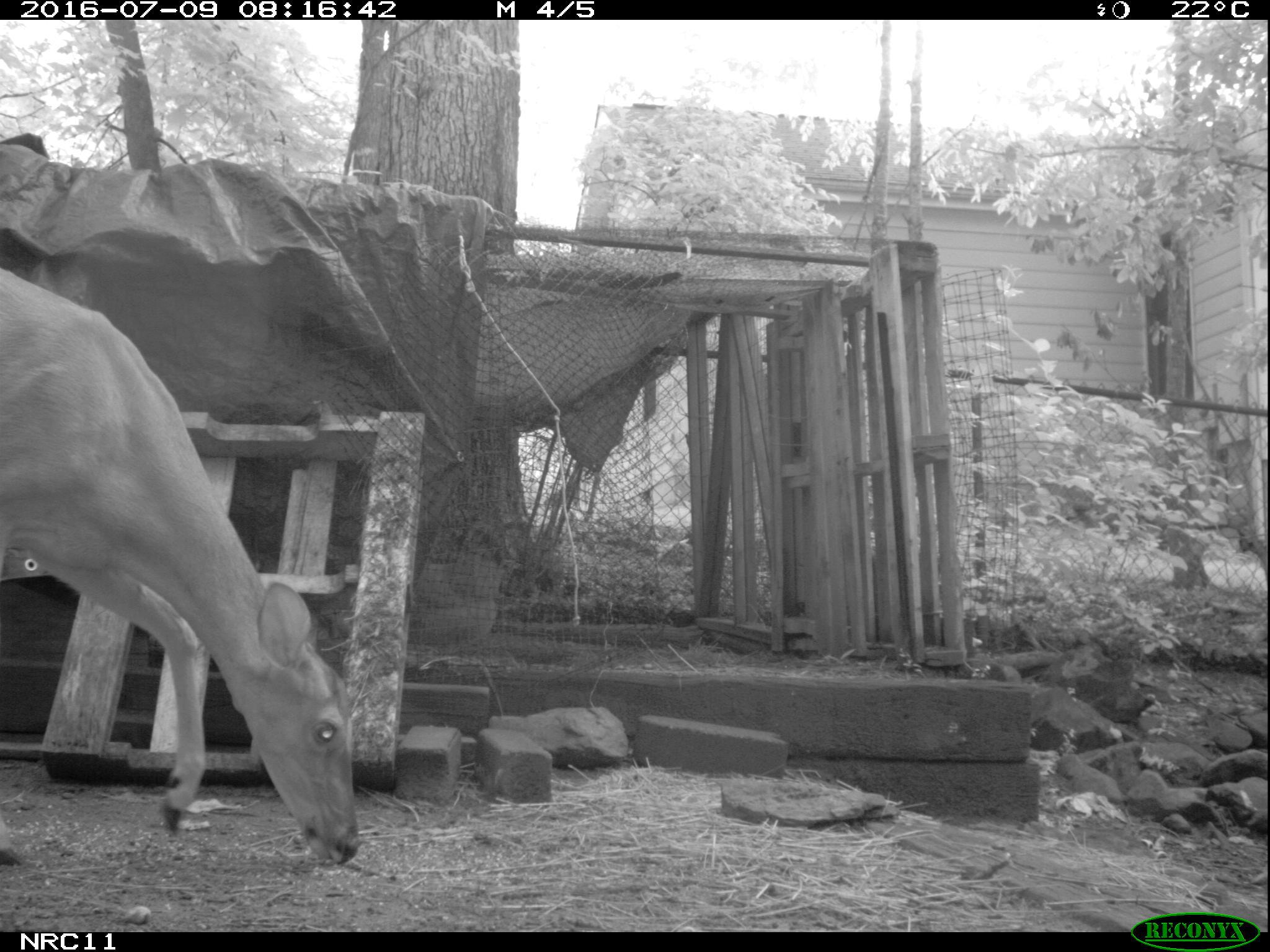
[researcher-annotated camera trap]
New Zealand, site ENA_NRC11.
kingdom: Animalia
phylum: Chordata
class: Mammalia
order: Artiodactyla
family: Cervidae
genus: Odocoileus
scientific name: Odocoileus virginianus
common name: white-tailed deer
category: white tailed deer